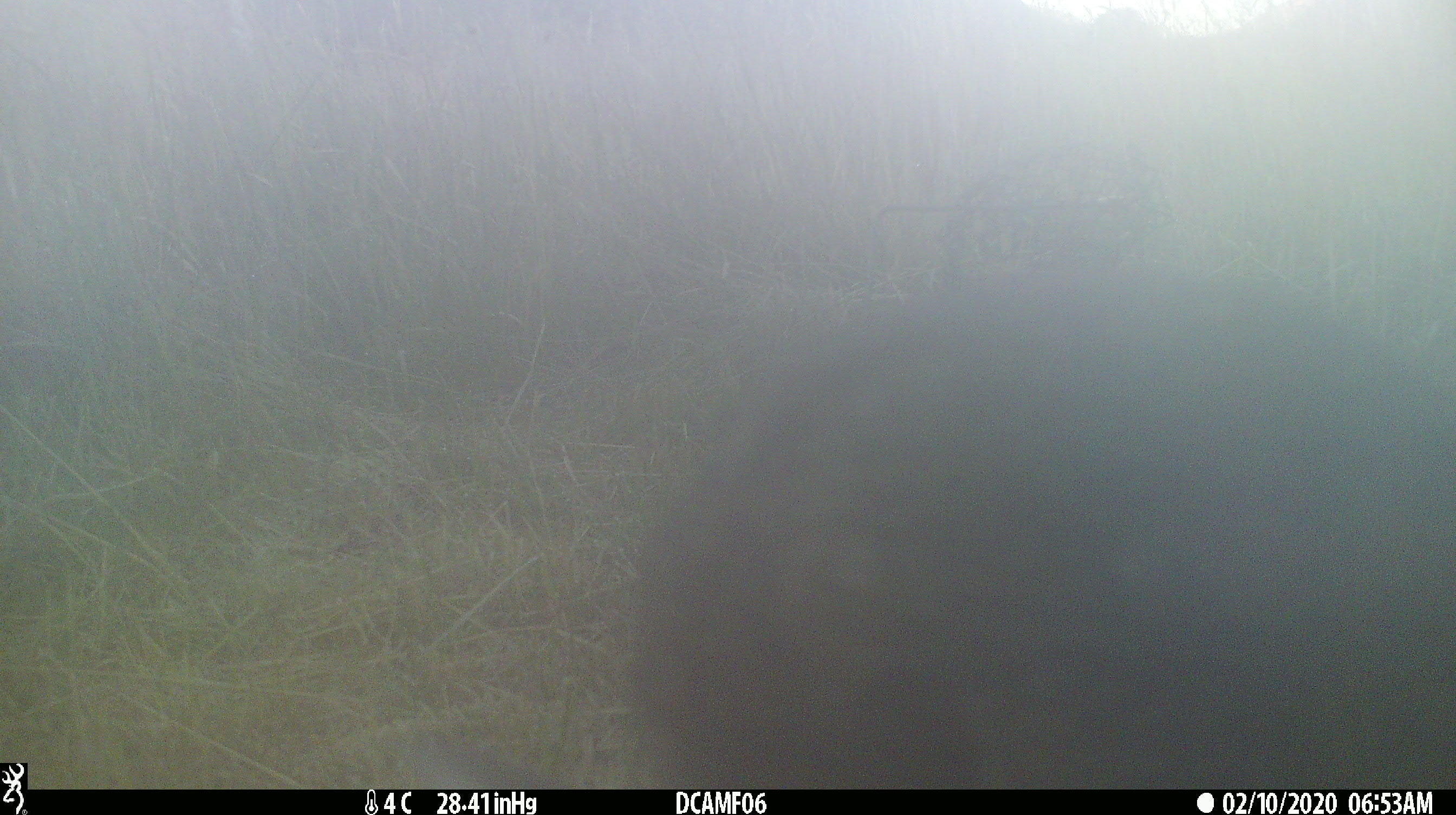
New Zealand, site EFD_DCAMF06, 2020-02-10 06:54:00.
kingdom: Animalia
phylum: Chordata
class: Mammalia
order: Lagomorpha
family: Leporidae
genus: Oryctolagus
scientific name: Oryctolagus cuniculus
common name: european rabbit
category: rabbit